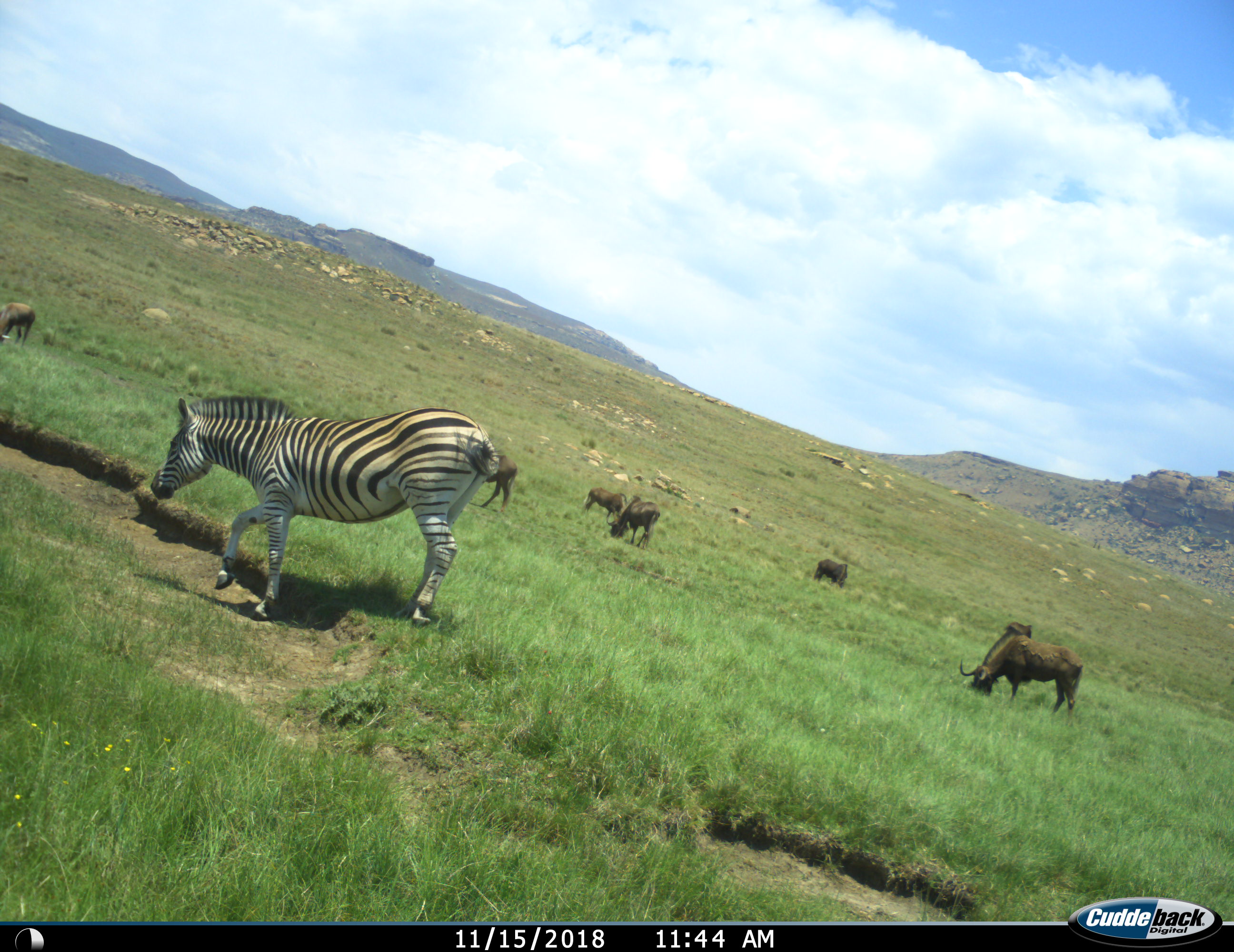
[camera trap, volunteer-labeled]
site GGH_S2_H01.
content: unidentified animal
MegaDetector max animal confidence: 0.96